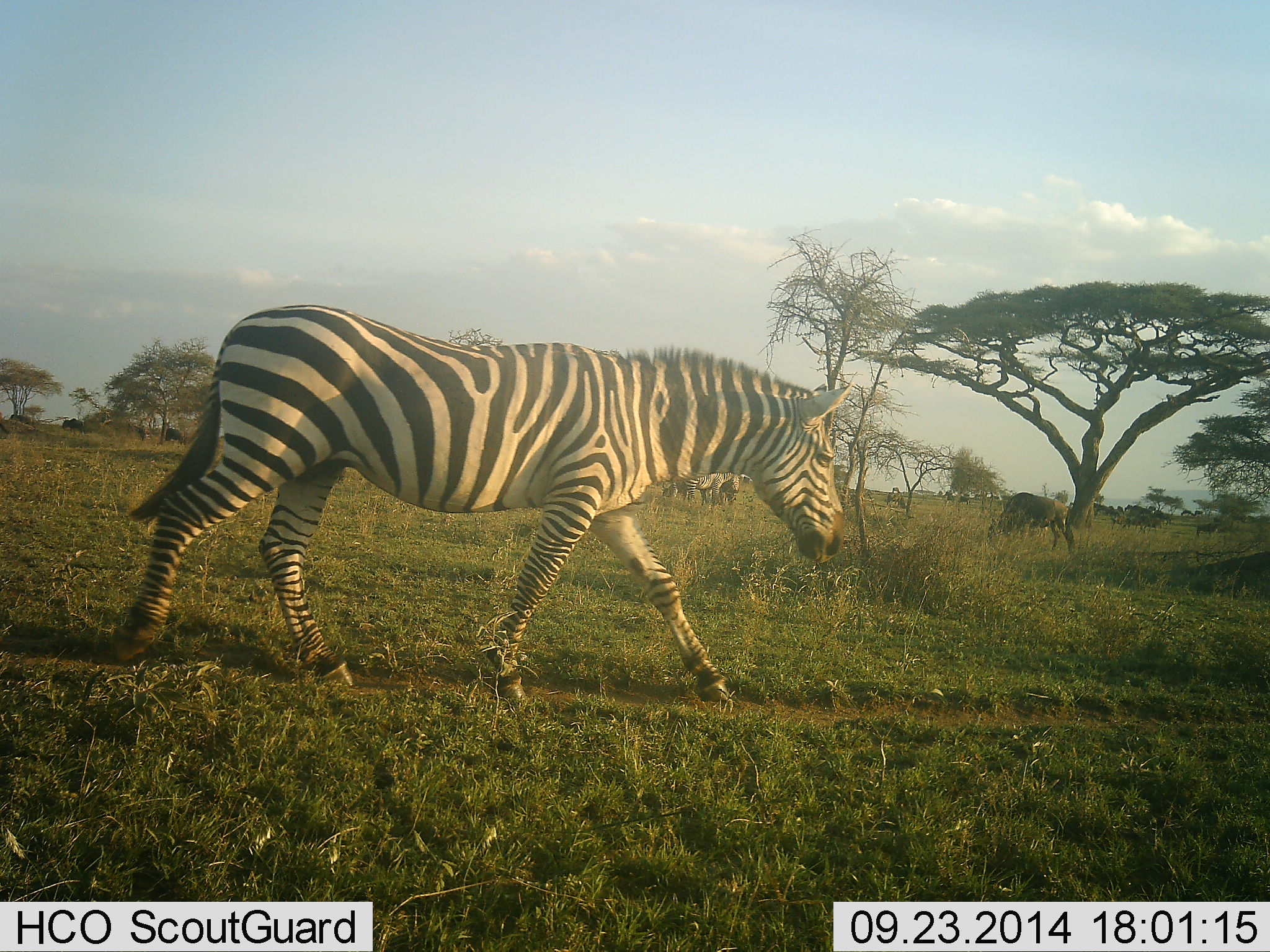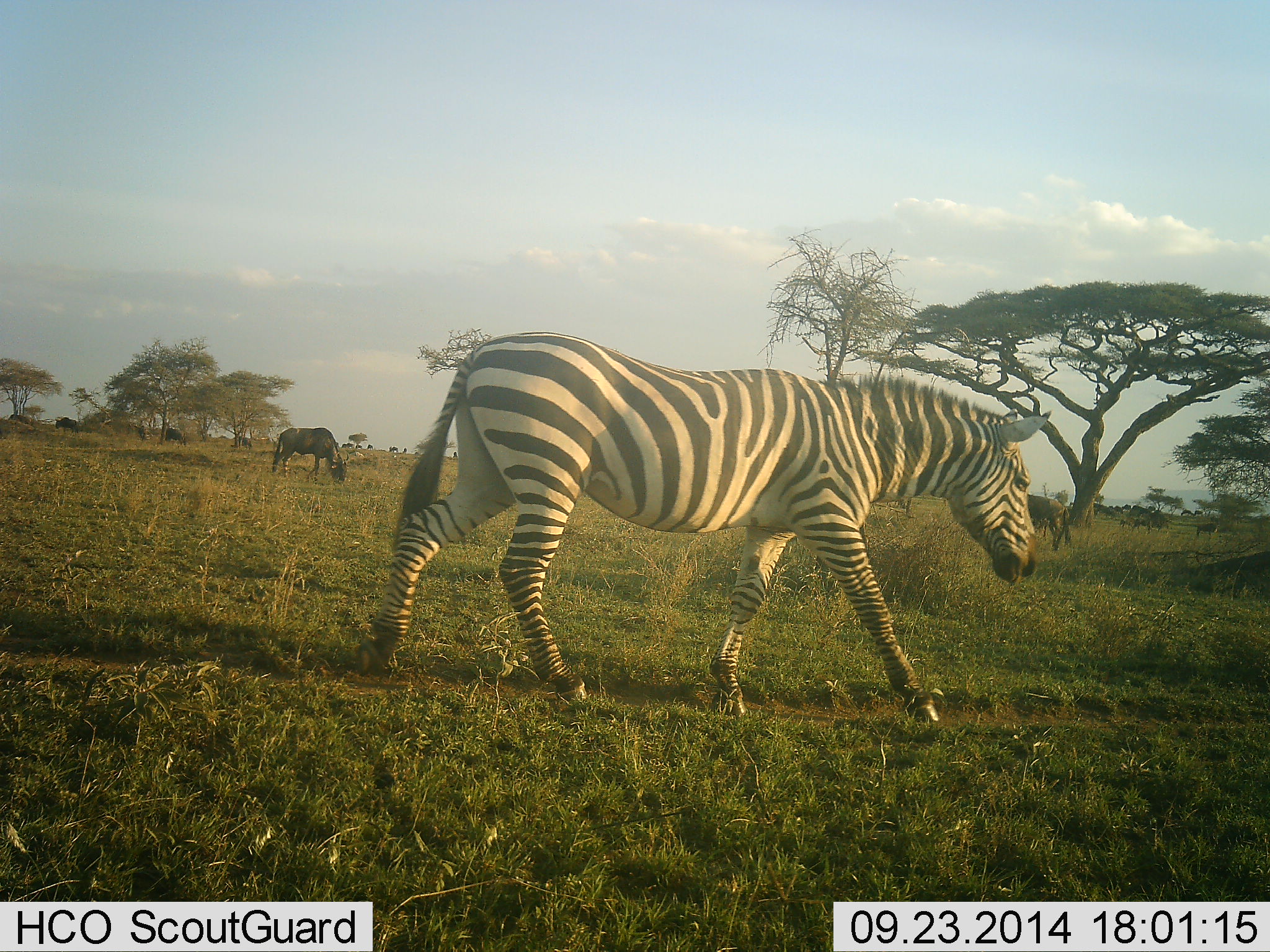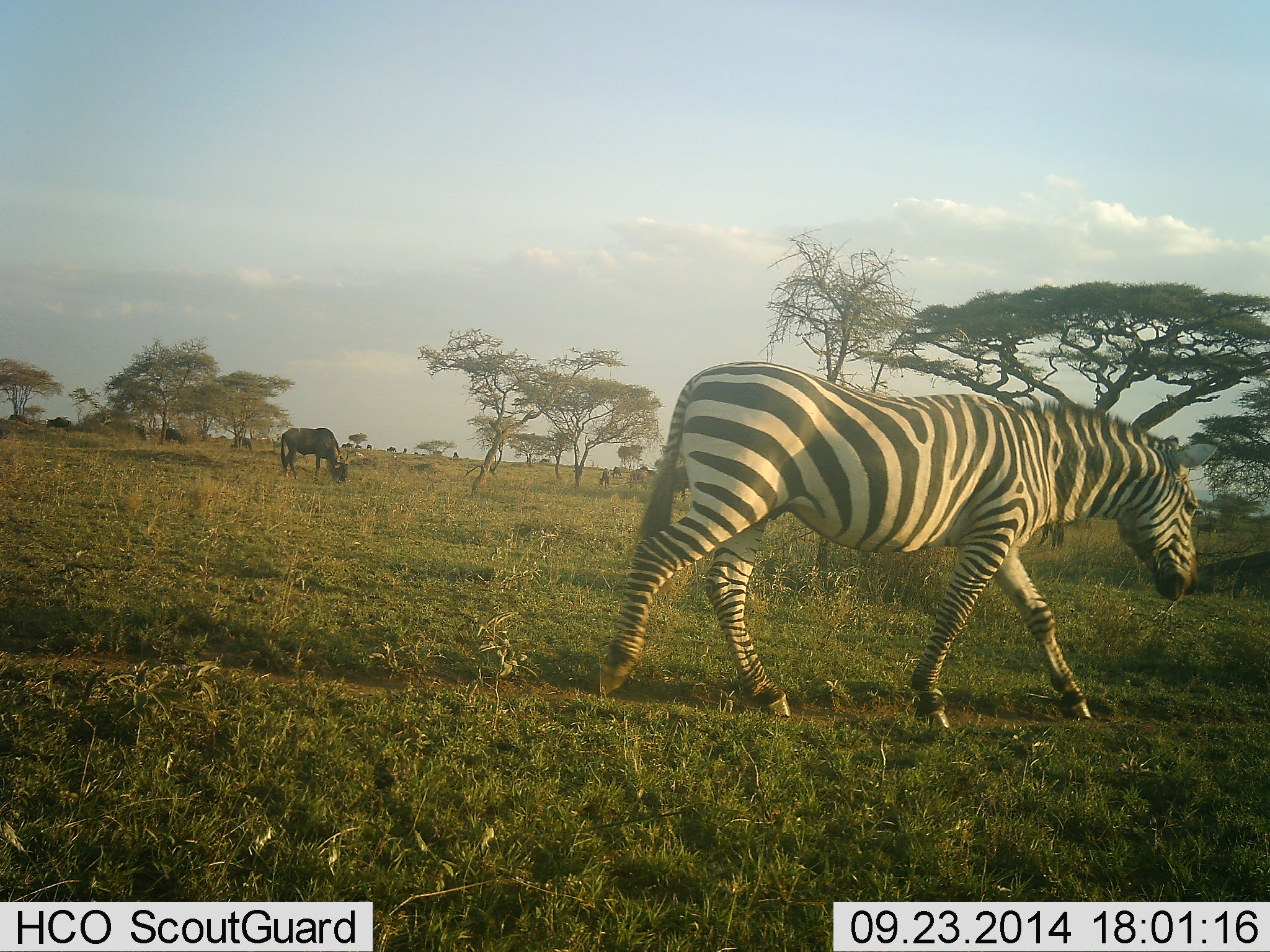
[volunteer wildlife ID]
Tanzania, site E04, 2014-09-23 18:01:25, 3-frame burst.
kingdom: Animalia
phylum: Chordata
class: Mammalia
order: Artiodactyla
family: Bovidae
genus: Connochaetes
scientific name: Connochaetes taurinus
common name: blue wildebeest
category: wildebeest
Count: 2.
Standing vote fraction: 30%.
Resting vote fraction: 10%.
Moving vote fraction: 10%.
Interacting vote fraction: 10%.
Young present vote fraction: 0%.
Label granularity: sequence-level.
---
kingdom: Animalia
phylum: Chordata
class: Mammalia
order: Perissodactyla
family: Equidae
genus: Equus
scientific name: Equus quagga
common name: plains zebra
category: zebra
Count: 1.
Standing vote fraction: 0%.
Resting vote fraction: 0%.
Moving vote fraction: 100%.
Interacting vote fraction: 0%.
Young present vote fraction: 0%.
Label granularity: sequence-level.